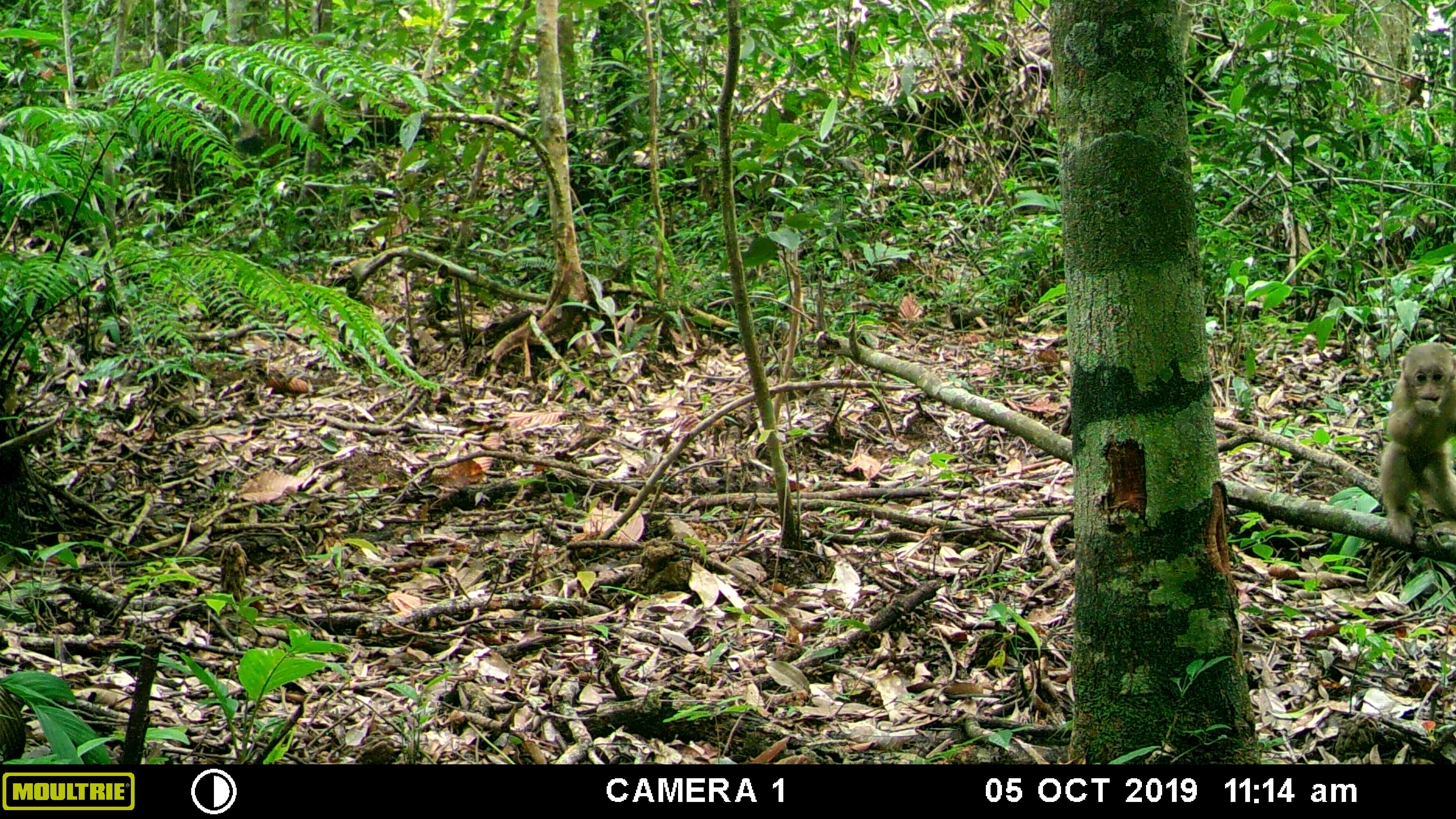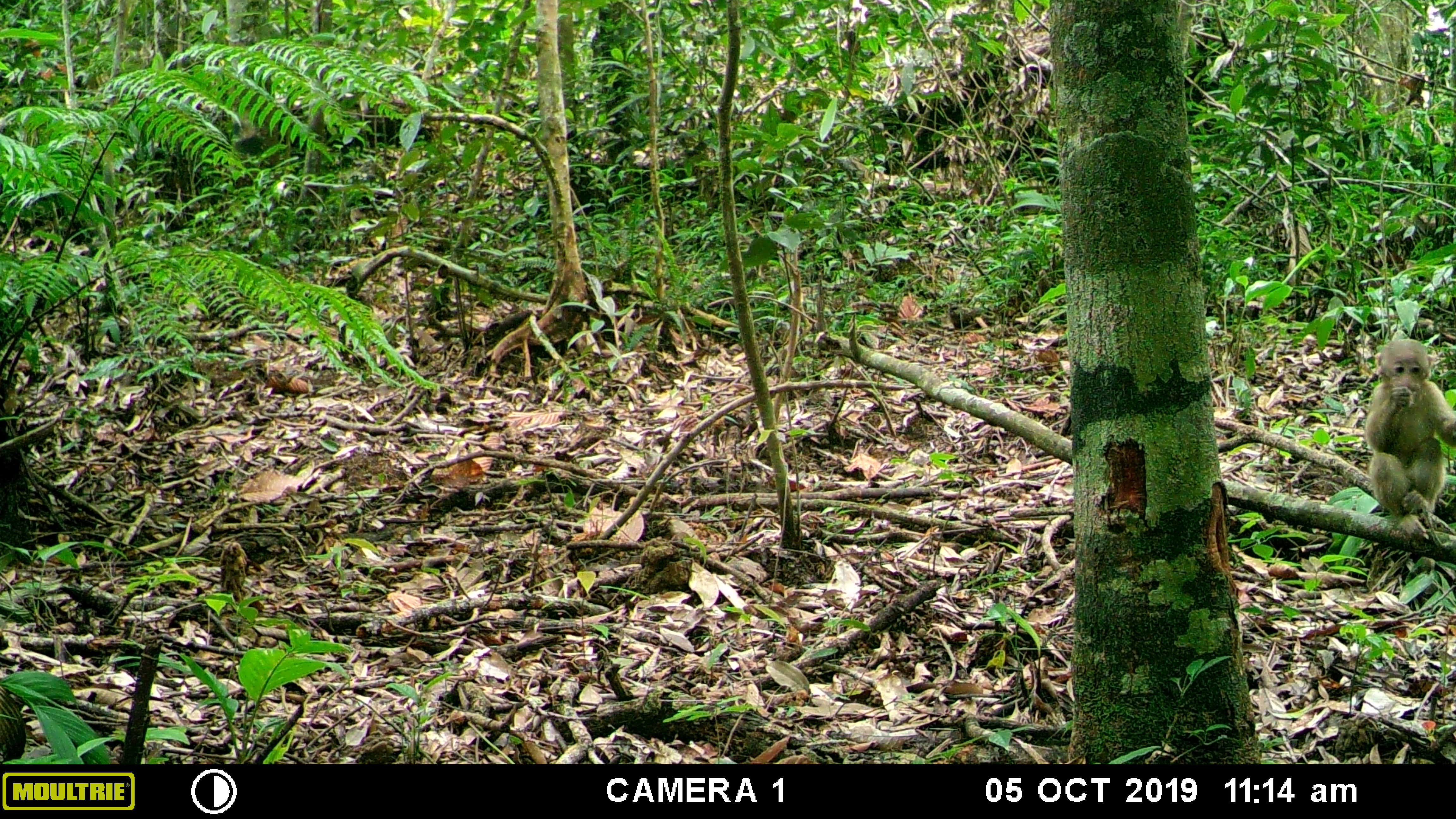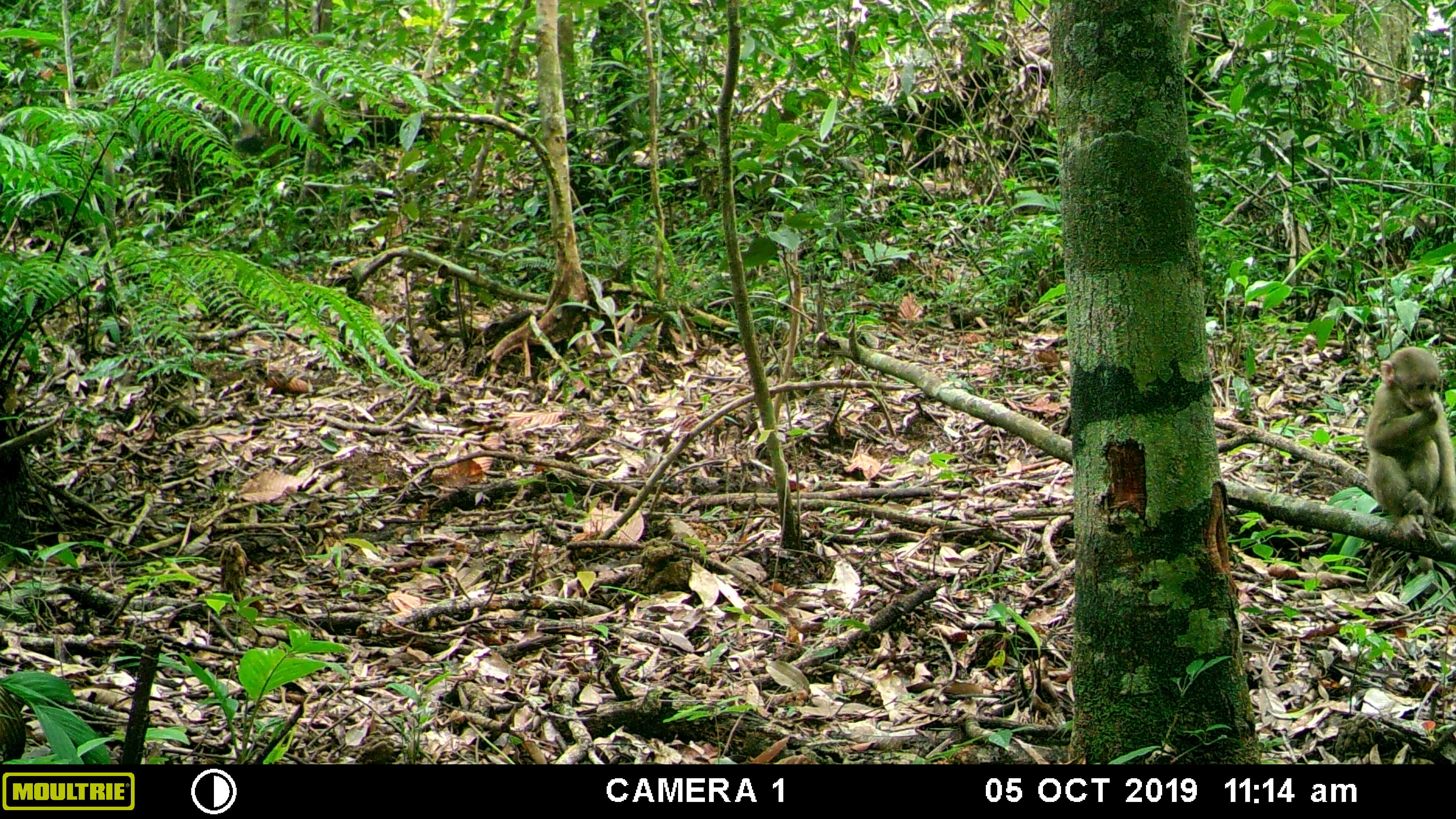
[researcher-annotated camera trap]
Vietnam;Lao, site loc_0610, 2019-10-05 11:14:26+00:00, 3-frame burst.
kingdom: Animalia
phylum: Chordata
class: Mammalia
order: Primates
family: Cercopithecidae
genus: Macaca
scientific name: Macaca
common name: macaques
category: assam or rhesus macaque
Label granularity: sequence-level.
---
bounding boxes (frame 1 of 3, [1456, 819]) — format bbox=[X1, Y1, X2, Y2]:
assam or rhesus macaque: bbox=[1378, 342, 1456, 545]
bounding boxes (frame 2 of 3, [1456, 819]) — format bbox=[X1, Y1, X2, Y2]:
assam or rhesus macaque: bbox=[1364, 338, 1456, 539]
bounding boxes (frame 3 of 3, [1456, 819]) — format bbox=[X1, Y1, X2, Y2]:
assam or rhesus macaque: bbox=[1361, 344, 1454, 540]